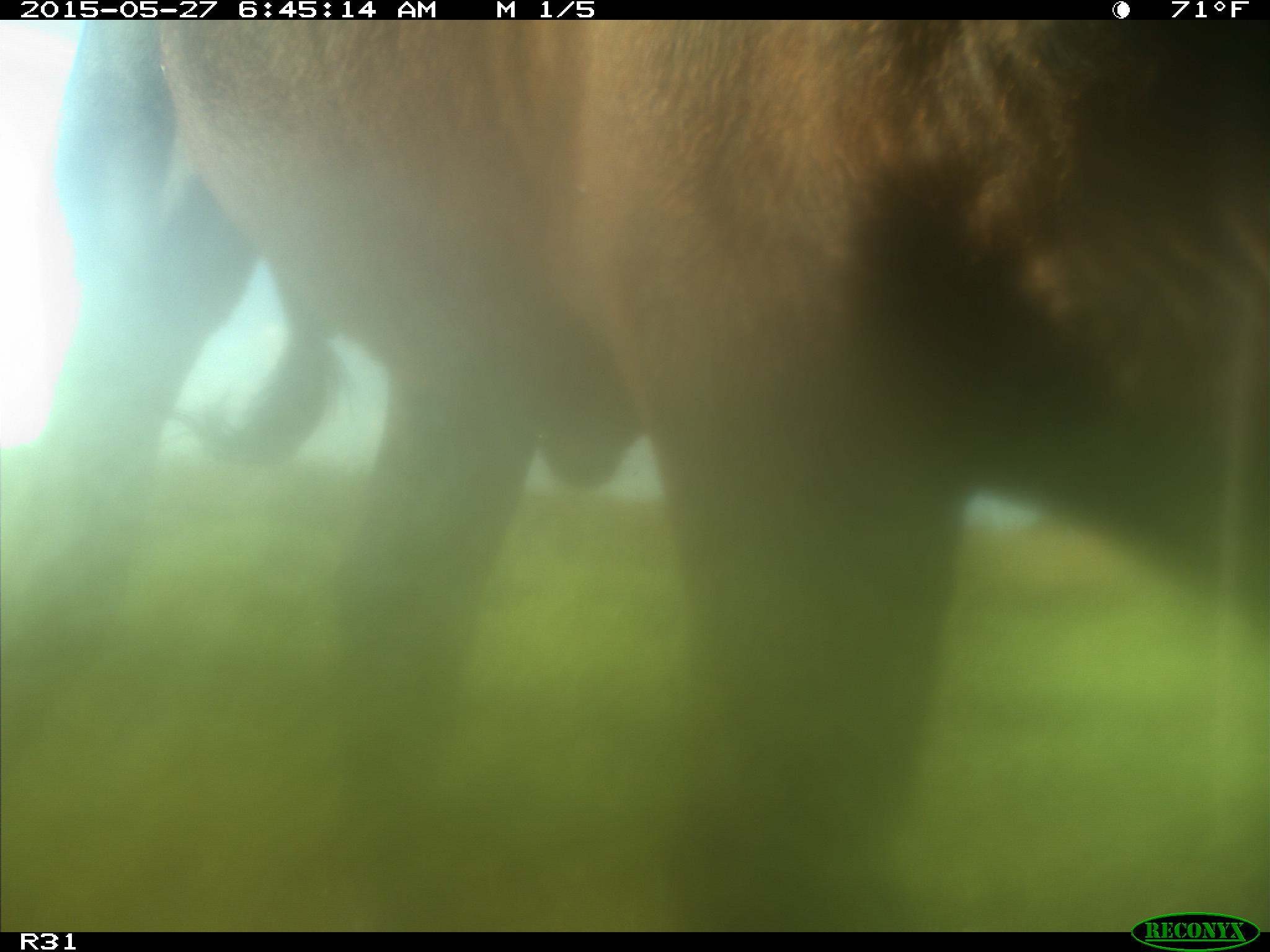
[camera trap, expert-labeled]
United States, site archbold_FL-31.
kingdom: Animalia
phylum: Chordata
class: Mammalia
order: Artiodactyla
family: Bovidae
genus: Bos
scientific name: Bos taurus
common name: domestic cow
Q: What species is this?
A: Bos taurus (domestic cow).